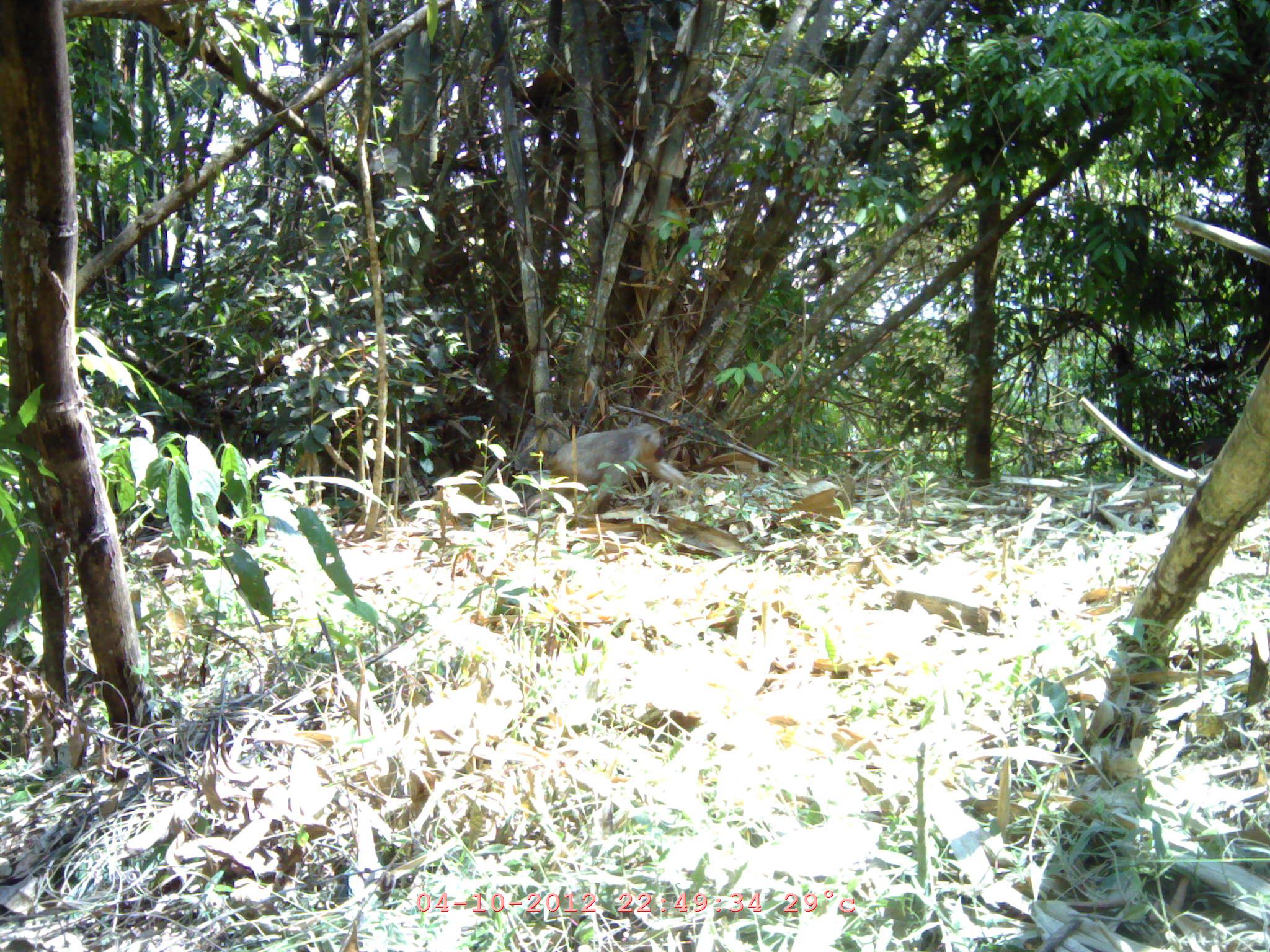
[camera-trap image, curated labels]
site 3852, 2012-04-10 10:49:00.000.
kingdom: Animalia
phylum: Chordata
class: Mammalia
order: Primates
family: Cercopithecidae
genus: Macaca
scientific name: Macaca arctoides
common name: stump-tailed macaque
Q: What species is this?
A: Macaca arctoides (stump-tailed macaque).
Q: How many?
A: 1.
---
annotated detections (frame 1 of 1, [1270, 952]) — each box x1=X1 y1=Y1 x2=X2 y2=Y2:
macaca arctoides: x1=517 y1=420 x2=693 y2=534